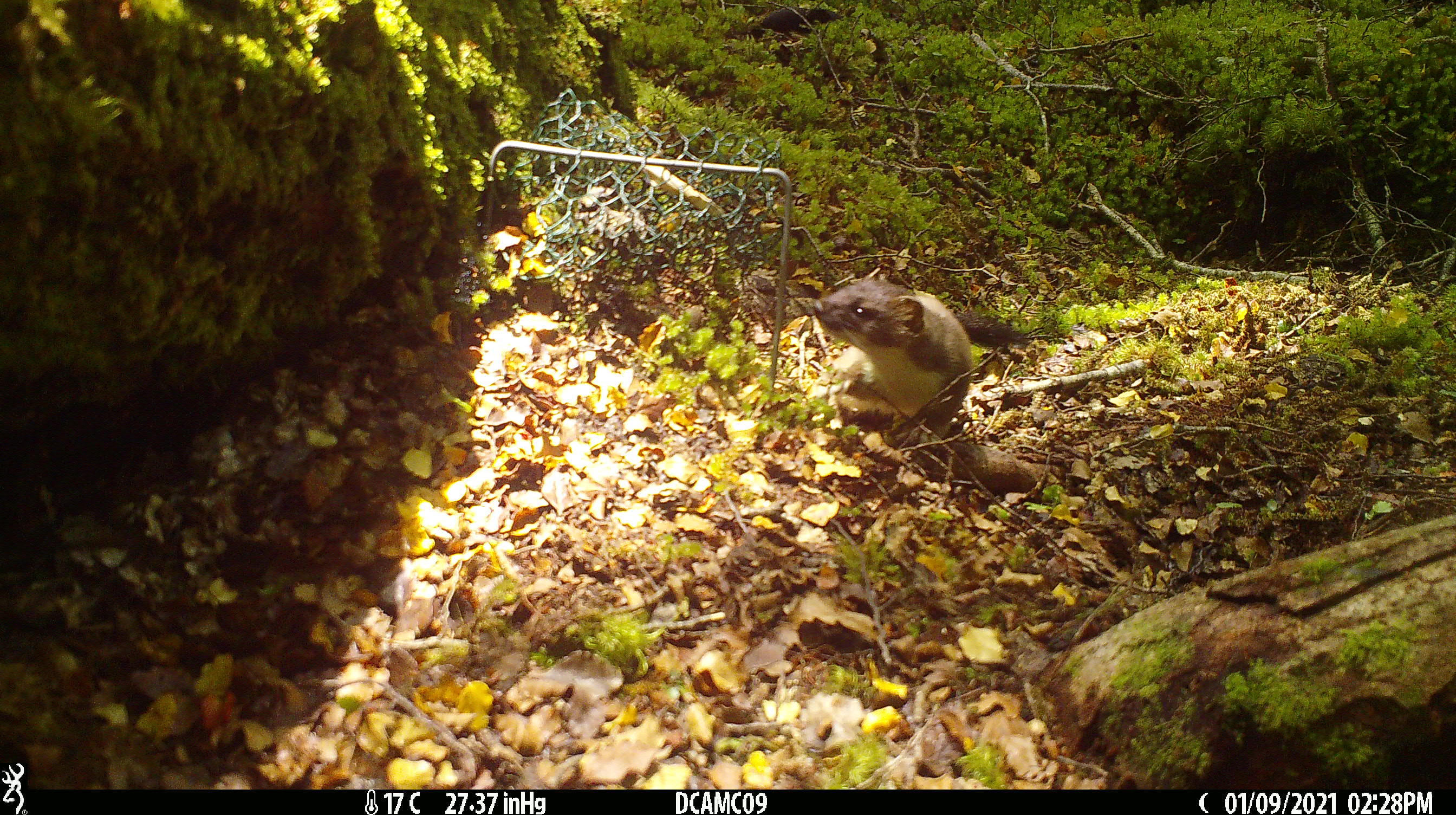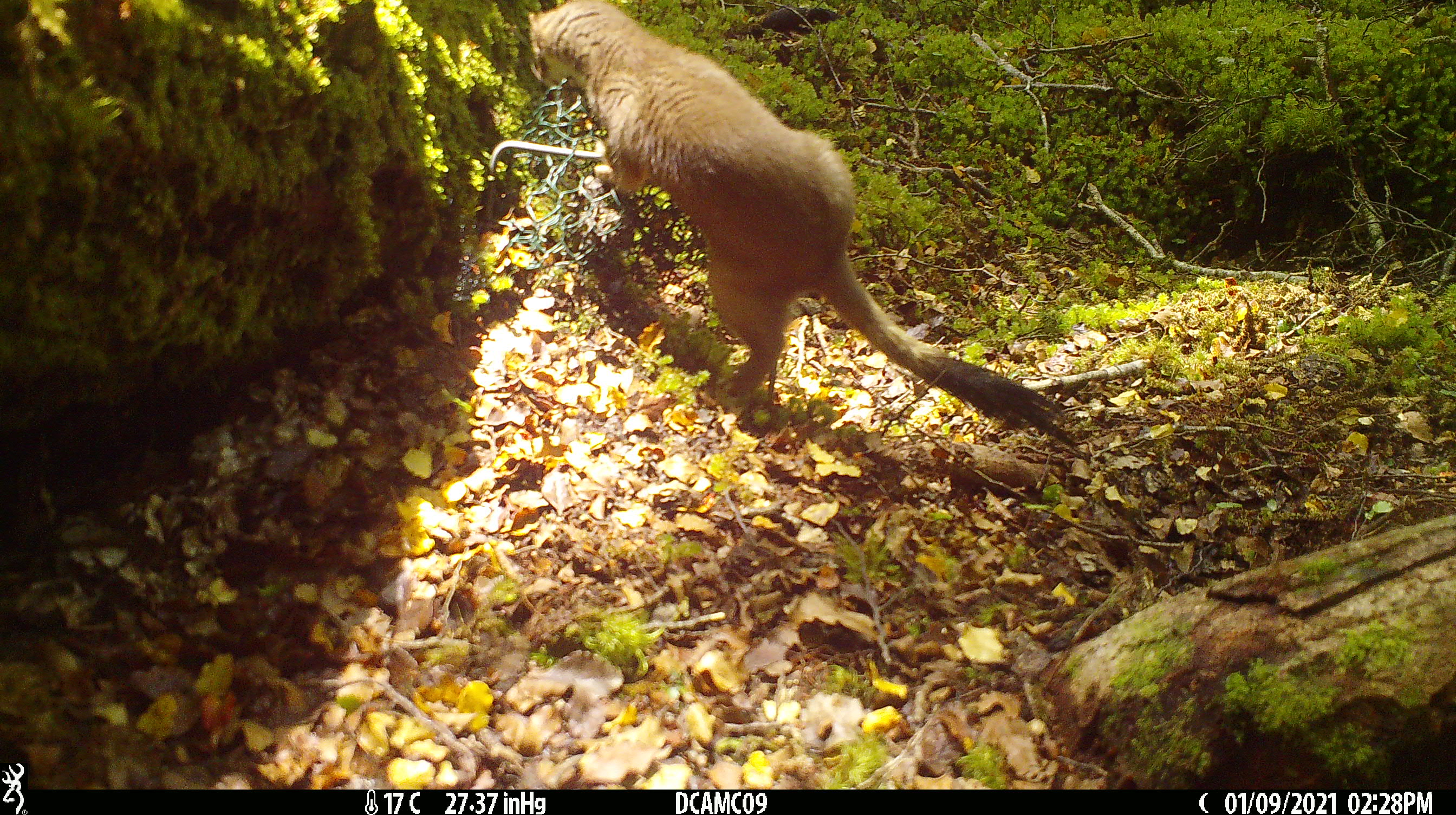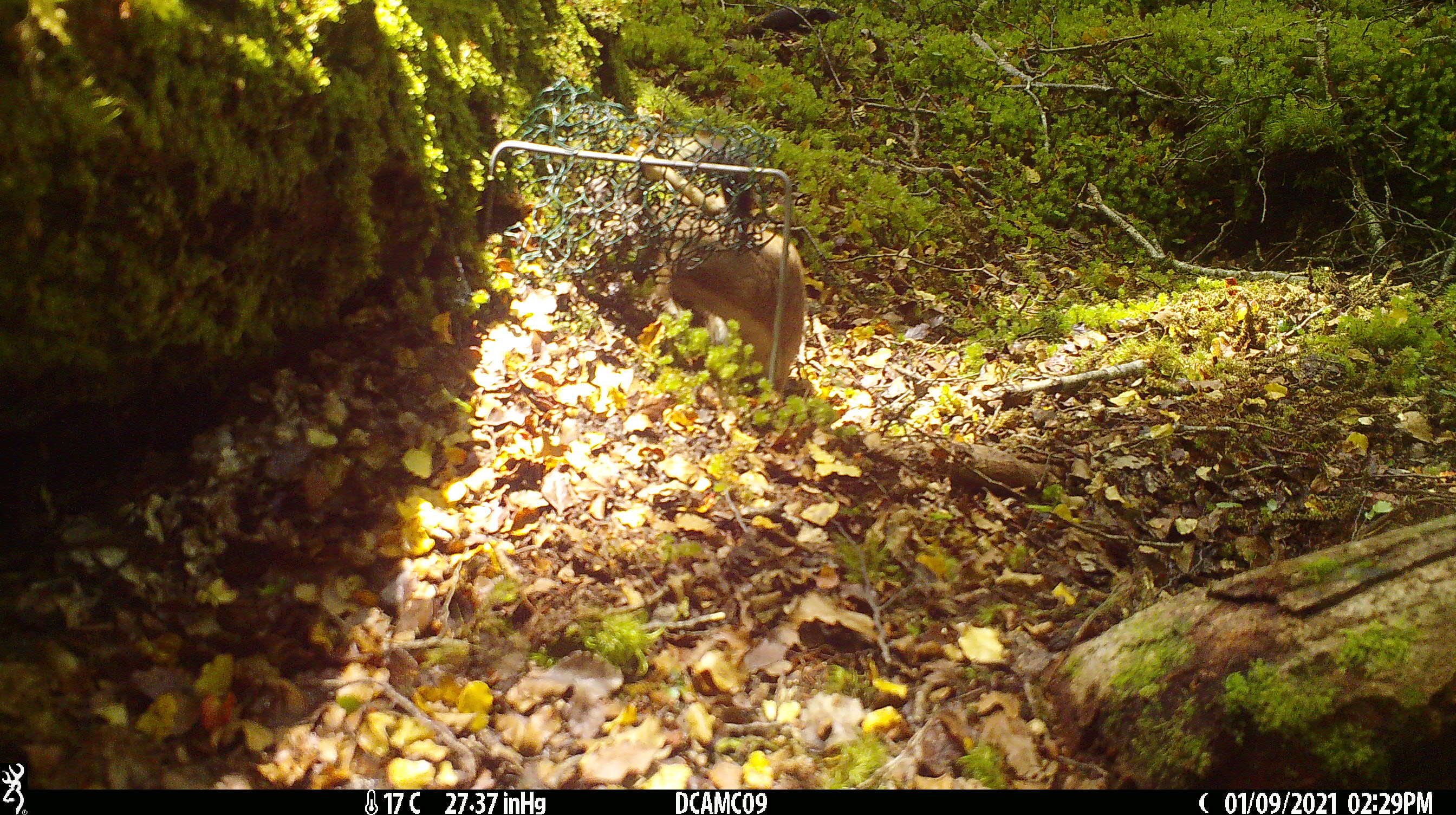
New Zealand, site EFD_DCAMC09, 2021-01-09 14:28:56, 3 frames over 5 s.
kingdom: Animalia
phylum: Chordata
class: Mammalia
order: Carnivora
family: Mustelidae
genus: Mustela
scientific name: Mustela erminea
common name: stoat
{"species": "stoat (Mustela erminea)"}